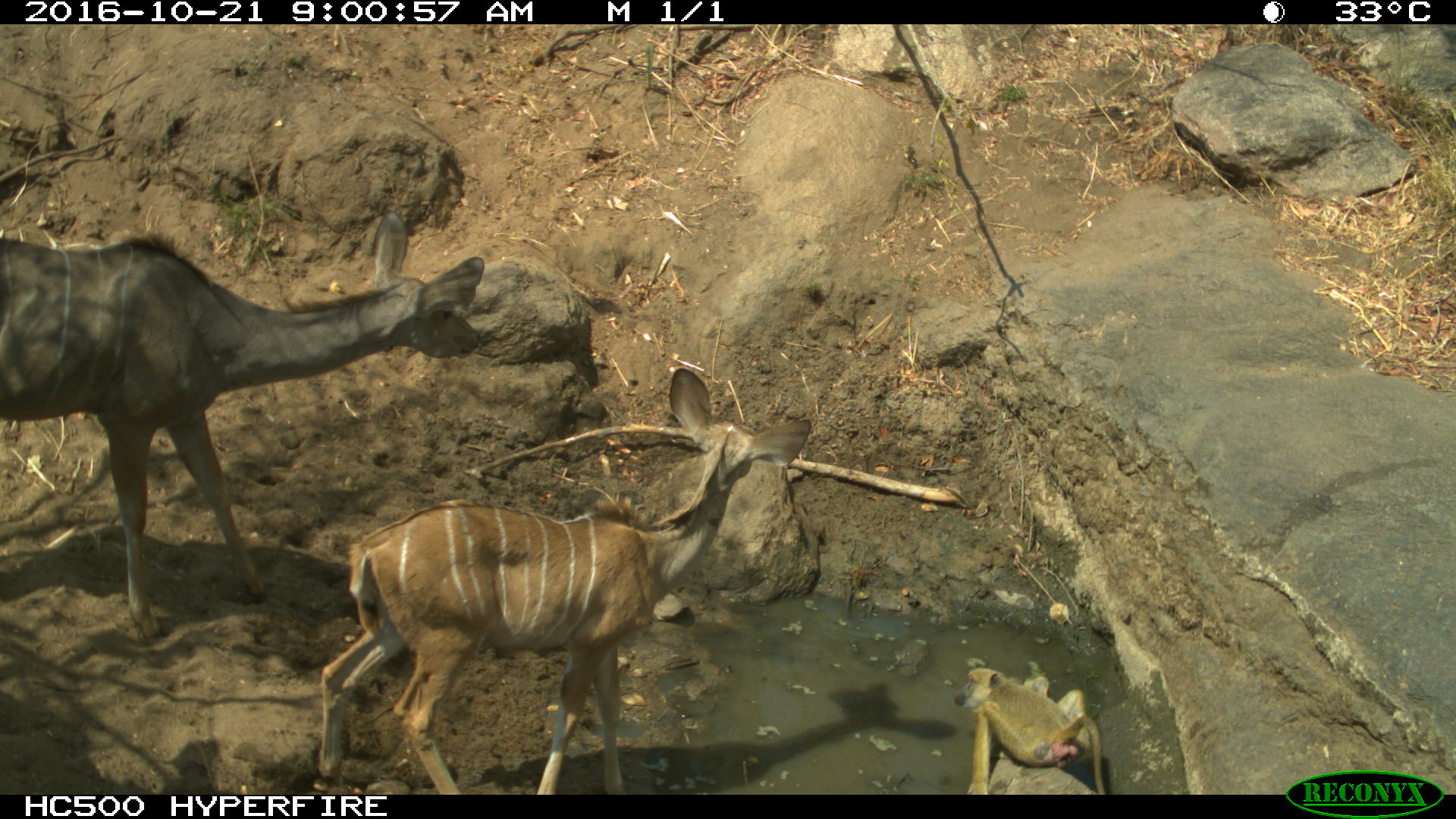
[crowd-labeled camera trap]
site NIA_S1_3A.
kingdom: Animalia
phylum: Chordata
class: Mammalia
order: Primates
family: Cercopithecidae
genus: Papio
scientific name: Papio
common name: baboon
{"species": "baboon (Papio)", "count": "1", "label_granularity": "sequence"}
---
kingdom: Animalia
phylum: Chordata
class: Mammalia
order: Artiodactyla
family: Bovidae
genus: Tragelaphus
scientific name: Tragelaphus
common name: kudu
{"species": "kudu (Tragelaphus)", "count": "2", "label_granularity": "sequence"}